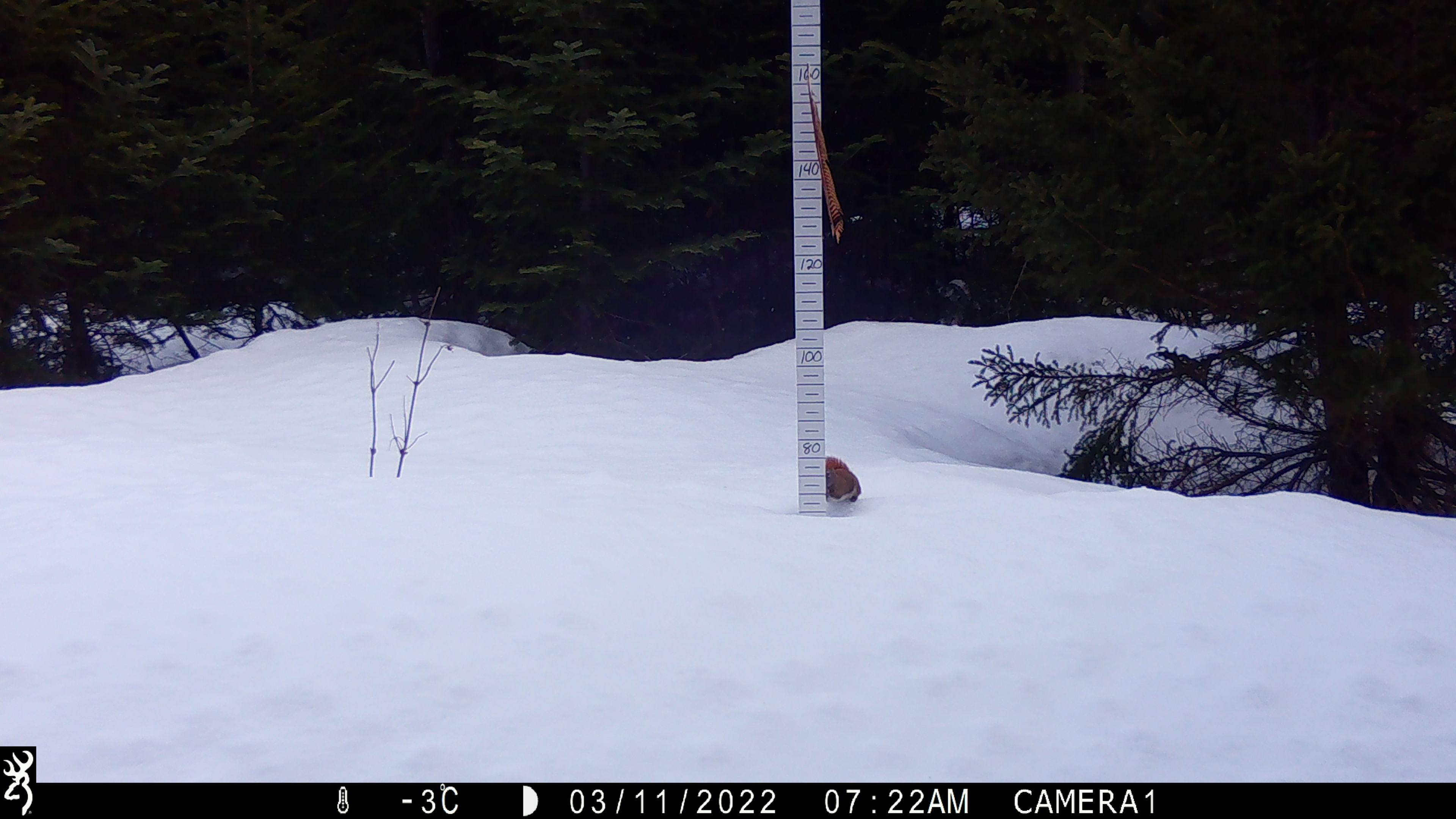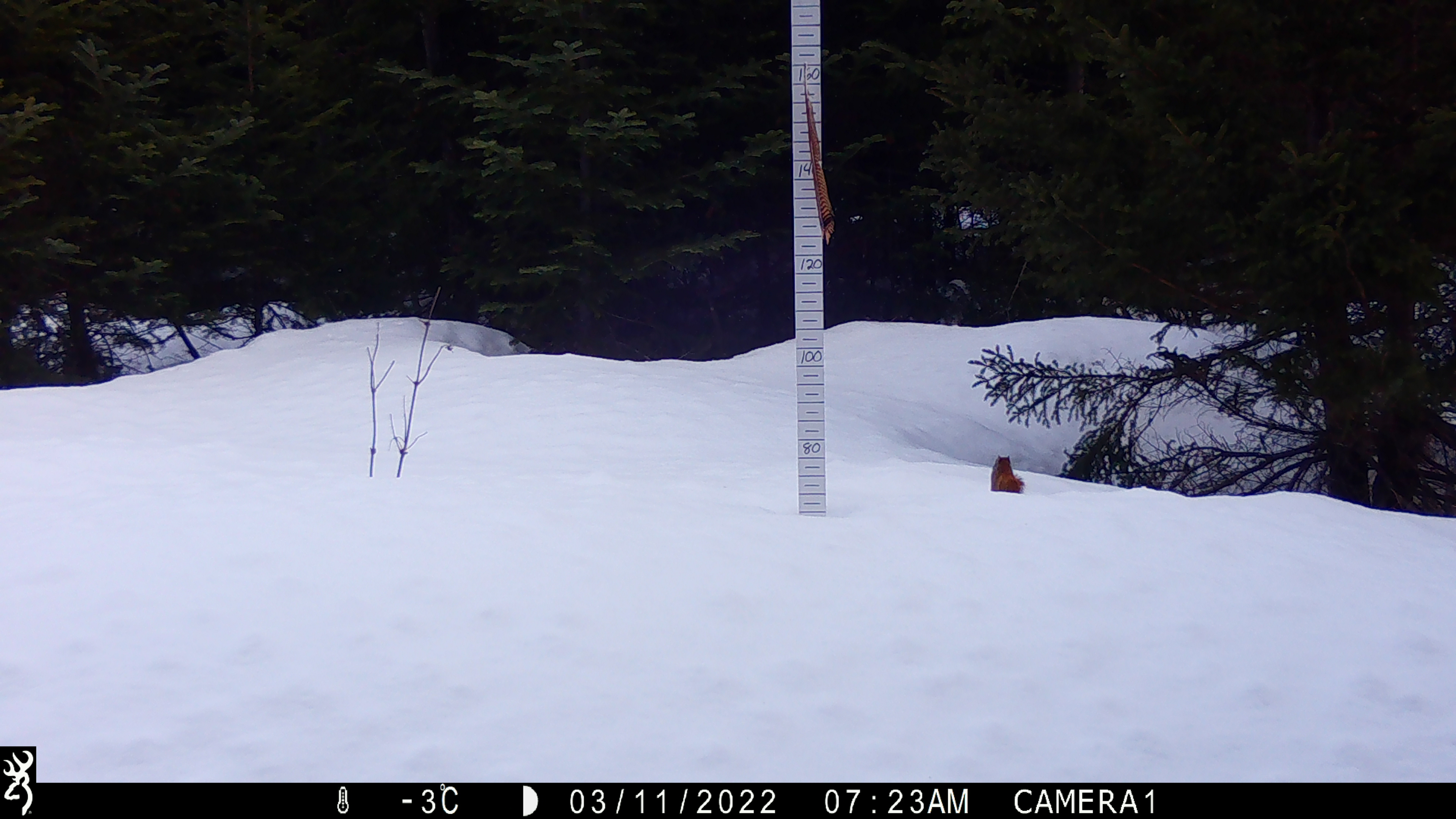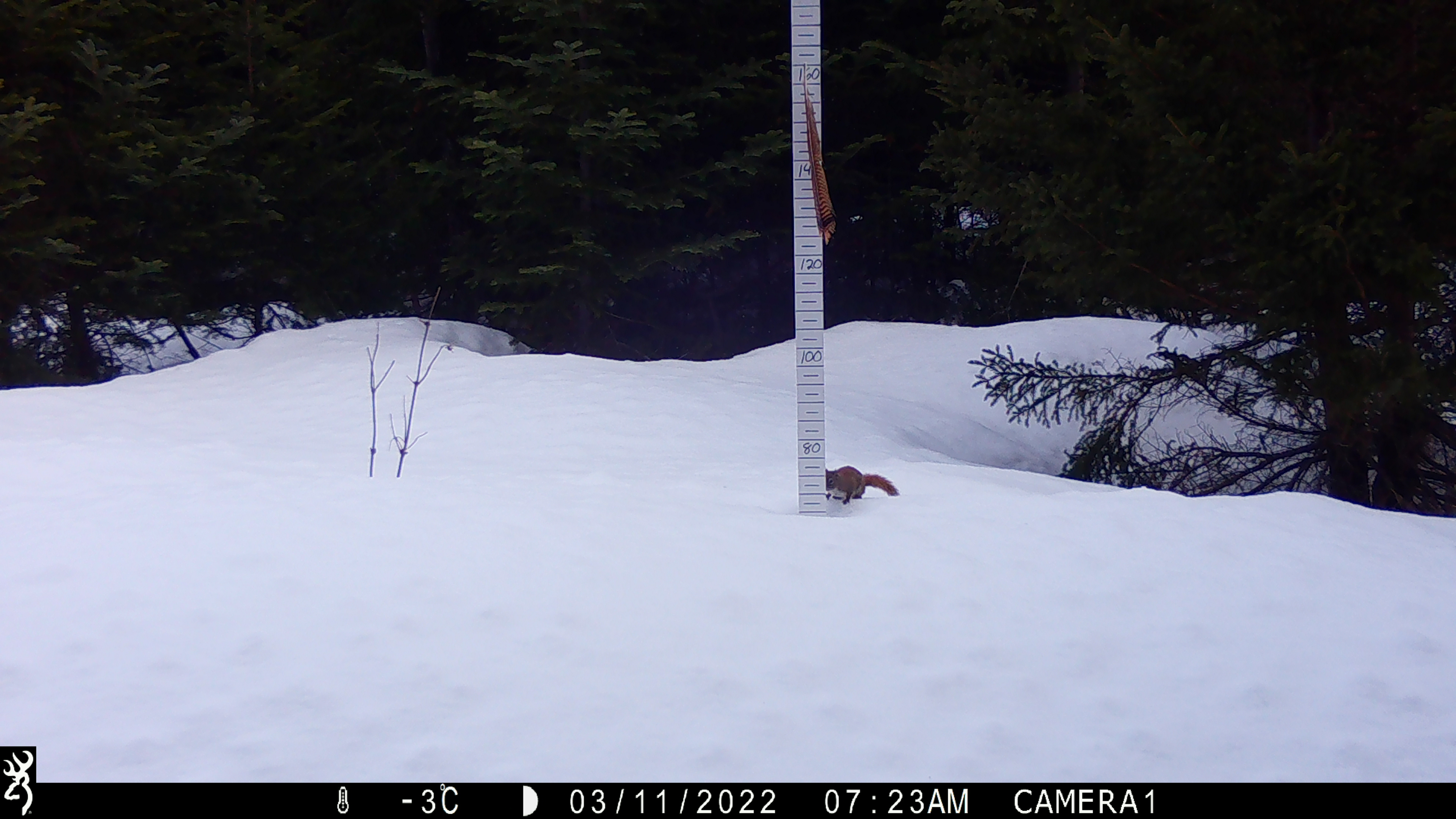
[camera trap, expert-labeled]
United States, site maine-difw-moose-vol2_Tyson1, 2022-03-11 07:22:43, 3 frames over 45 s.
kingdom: Animalia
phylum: Chordata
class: Mammalia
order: Rodentia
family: Sciuridae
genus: Tamiasciurus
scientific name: Tamiasciurus hudsonicus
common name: red squirrel